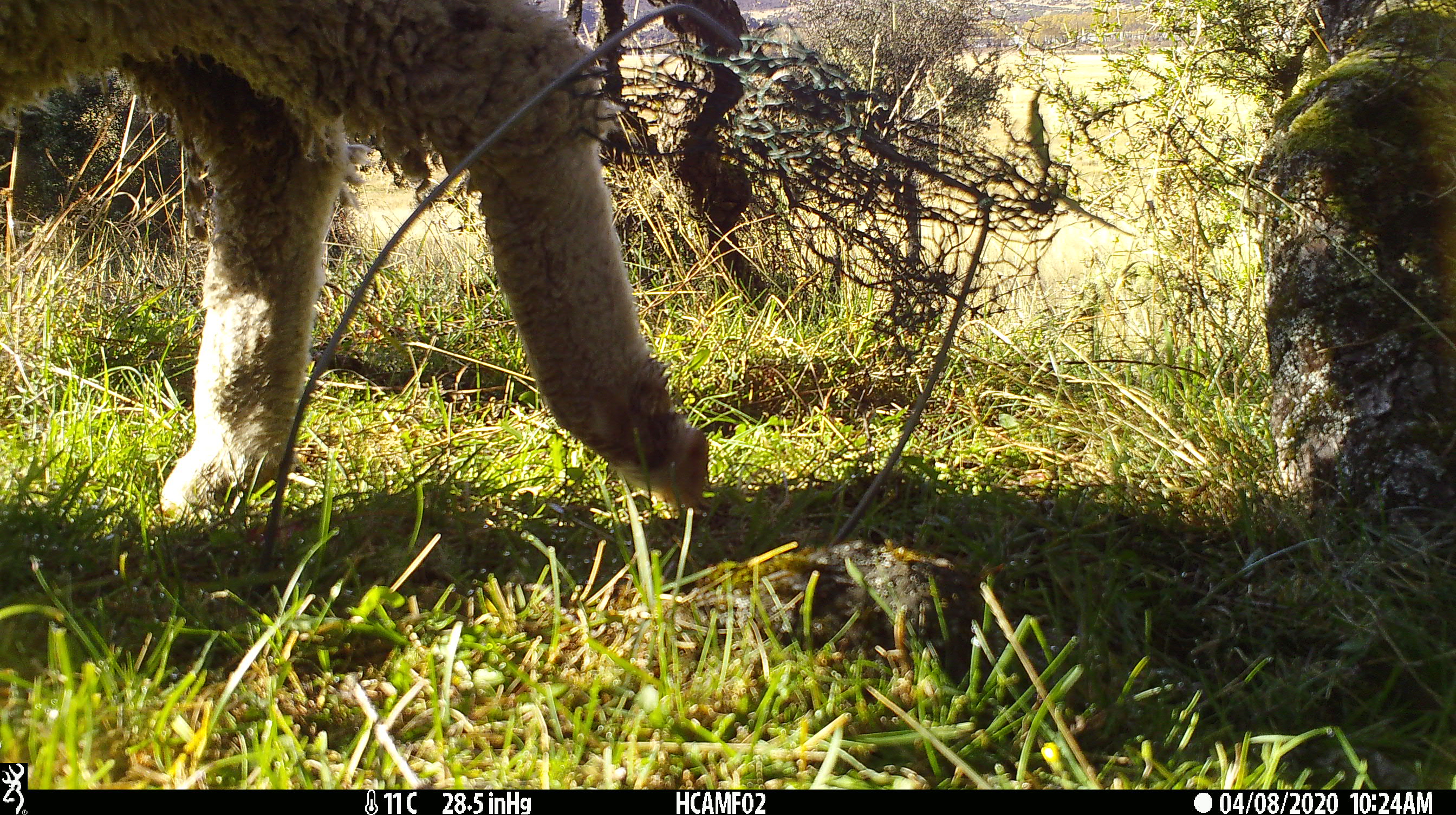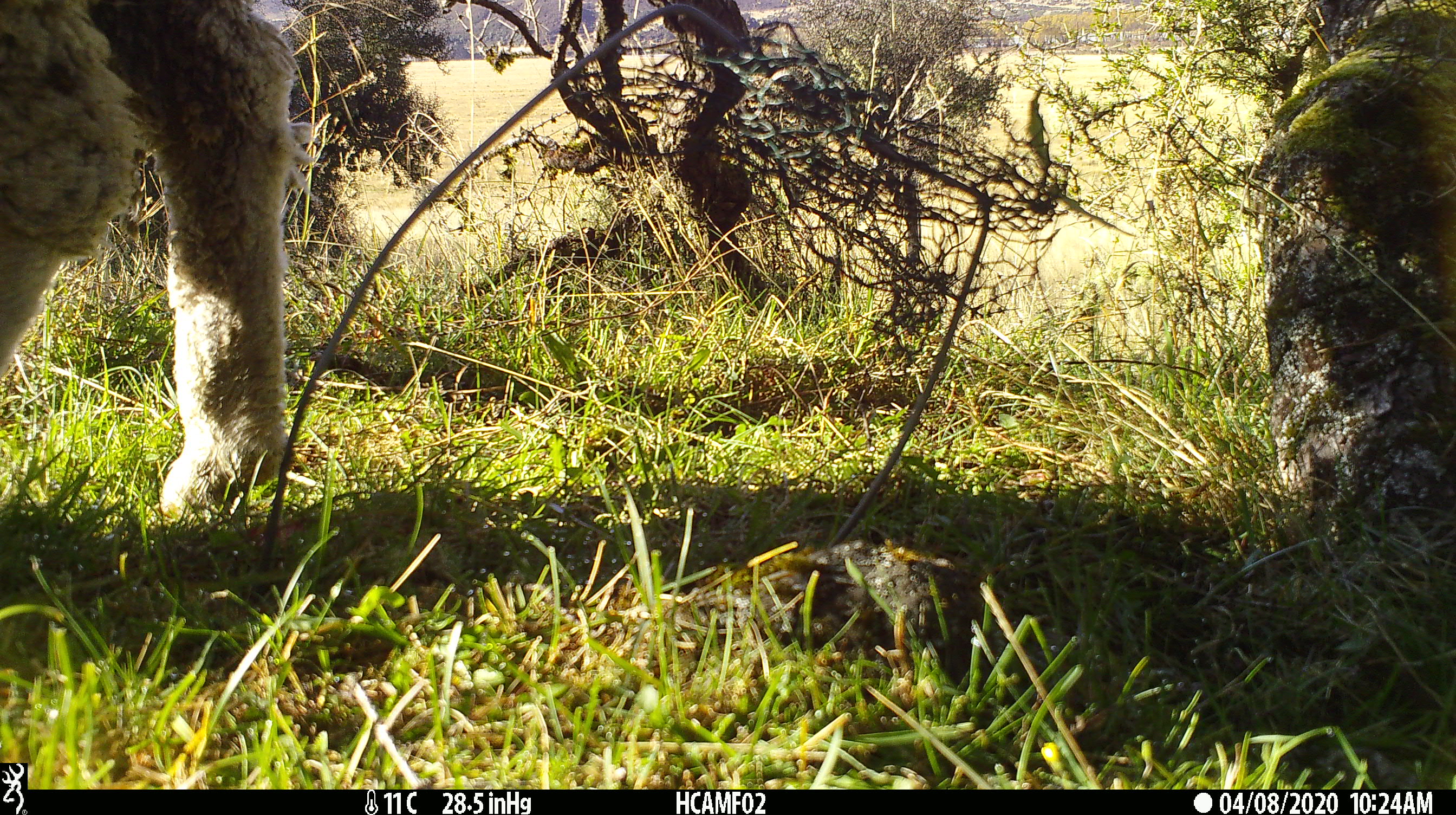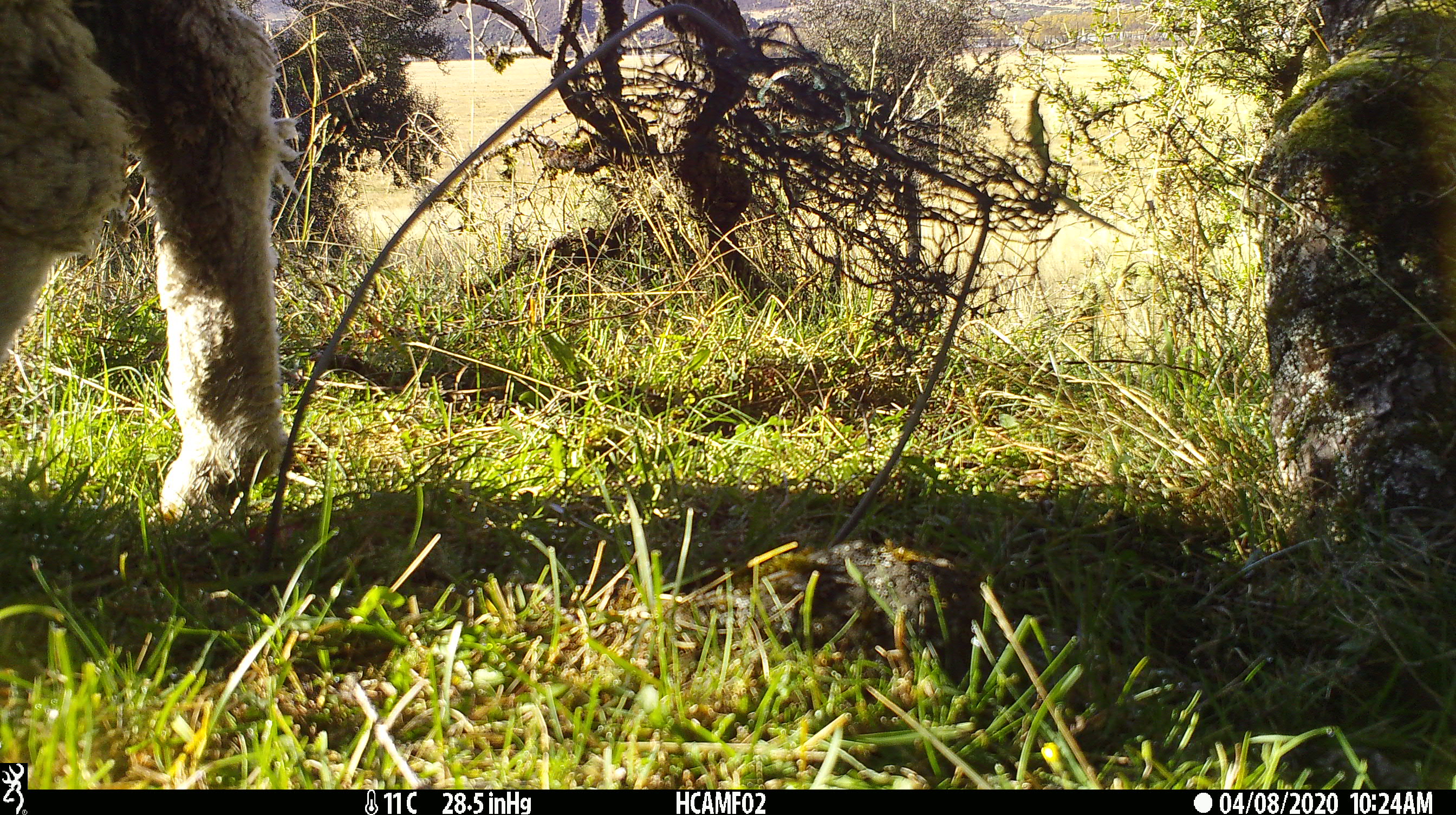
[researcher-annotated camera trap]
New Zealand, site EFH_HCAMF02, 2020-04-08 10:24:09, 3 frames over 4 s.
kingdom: Animalia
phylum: Chordata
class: Mammalia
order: Artiodactyla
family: Bovidae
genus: Ovis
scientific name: Ovis aries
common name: domestic sheep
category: sheep